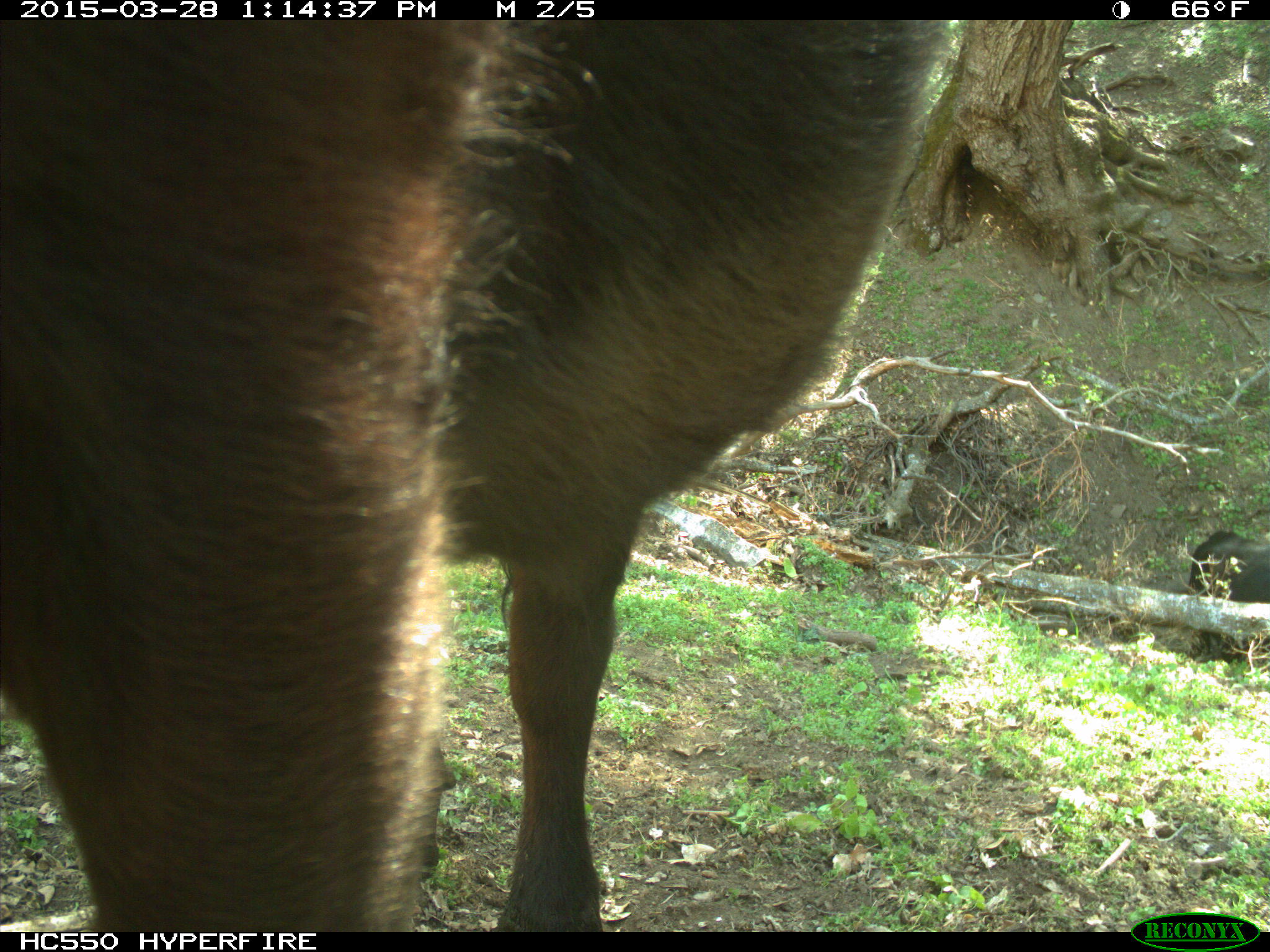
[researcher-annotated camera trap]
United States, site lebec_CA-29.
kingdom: Animalia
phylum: Chordata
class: Mammalia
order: Artiodactyla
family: Bovidae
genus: Bos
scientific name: Bos taurus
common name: domestic cow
Bos taurus (domestic cow).